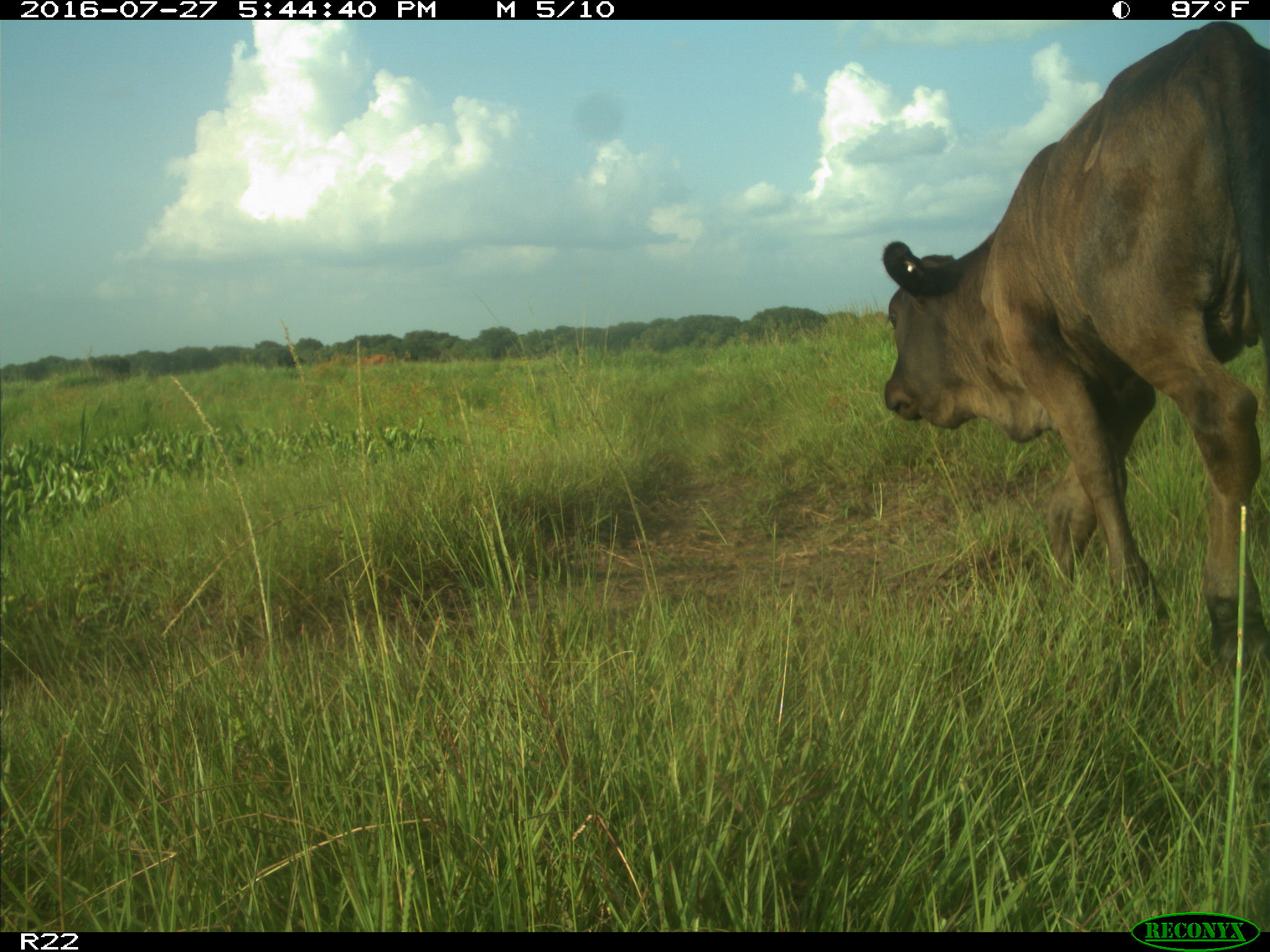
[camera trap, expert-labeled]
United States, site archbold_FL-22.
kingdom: Animalia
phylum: Chordata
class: Mammalia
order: Artiodactyla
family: Bovidae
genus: Bos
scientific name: Bos taurus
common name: domestic cow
Bos taurus (domestic cow).